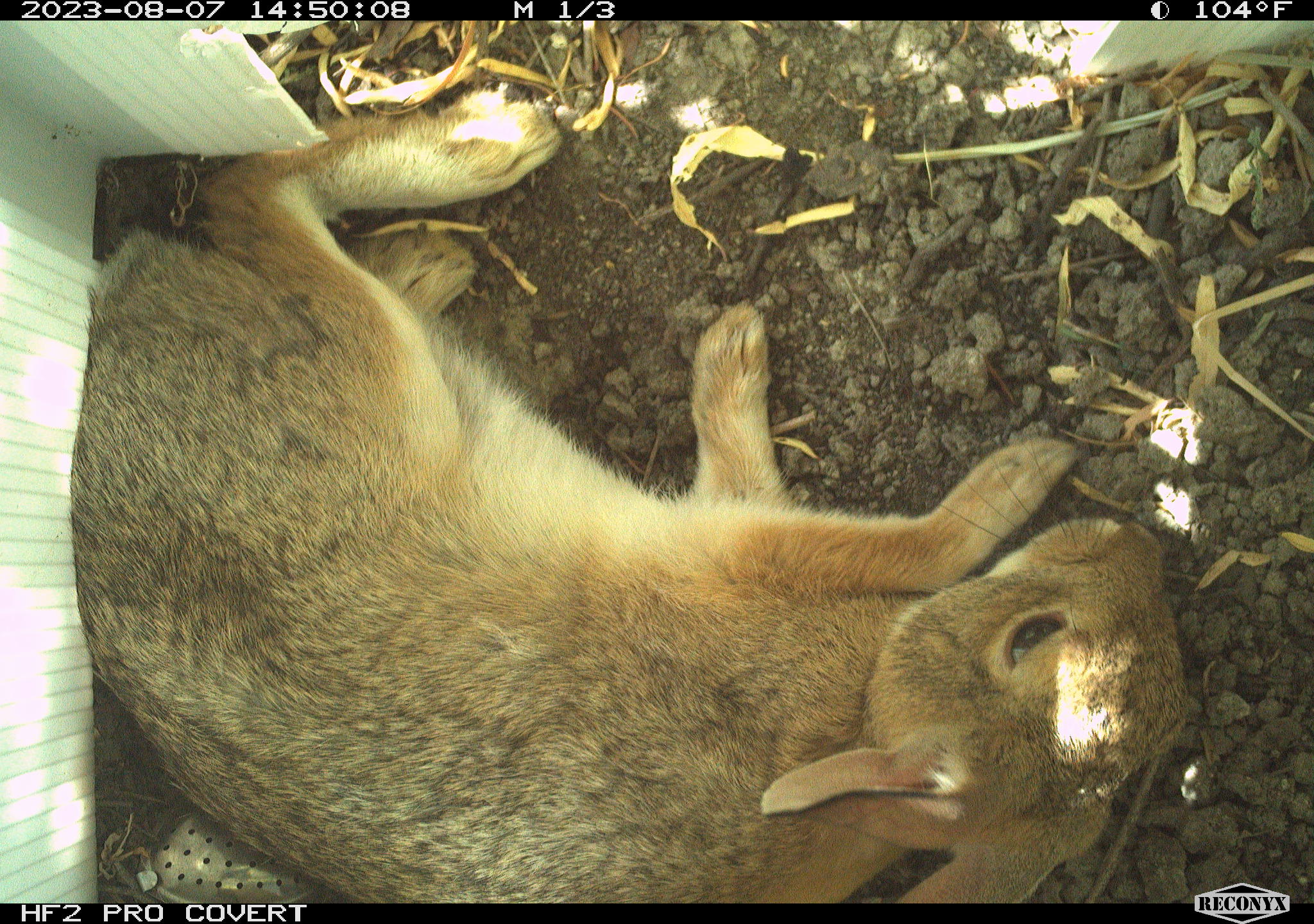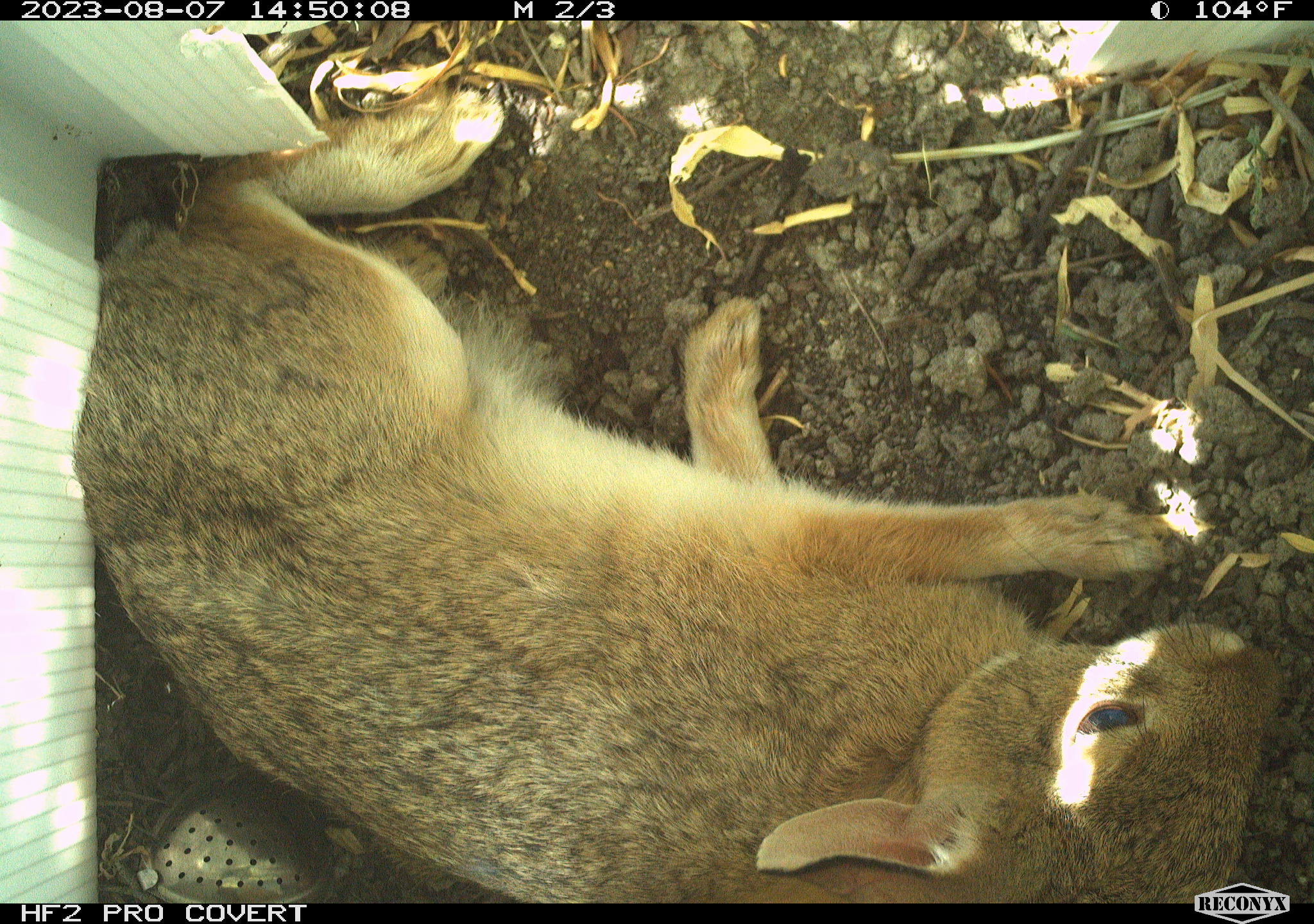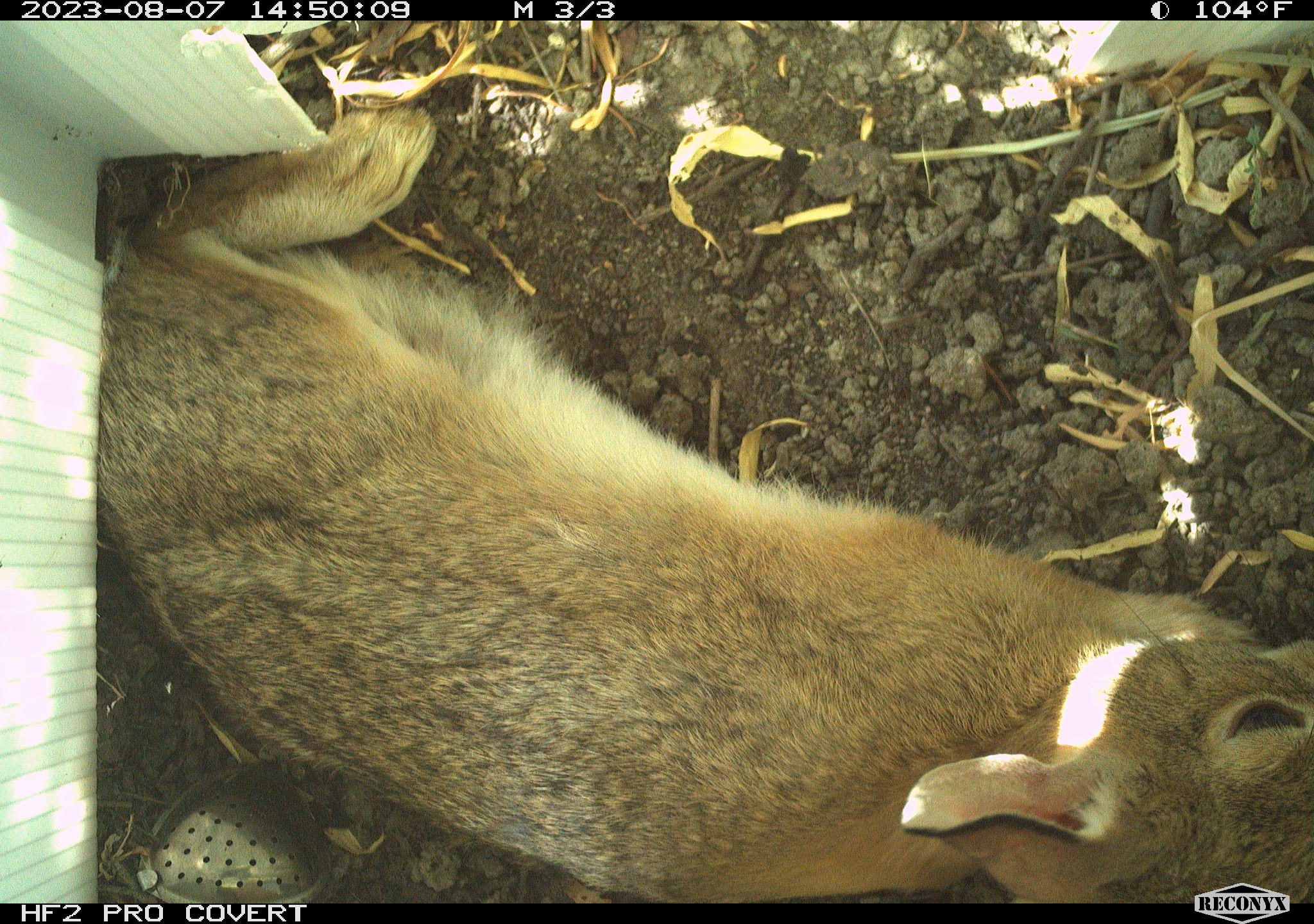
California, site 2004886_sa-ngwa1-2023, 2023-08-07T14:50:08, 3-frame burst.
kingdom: Animalia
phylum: Chordata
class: Mammalia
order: Lagomorpha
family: Leporidae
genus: Sylvilagus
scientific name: Sylvilagus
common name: cottontail rabbits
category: sylvilagus species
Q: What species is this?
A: Sylvilagus species (cottontail rabbits) (Sylvilagus).